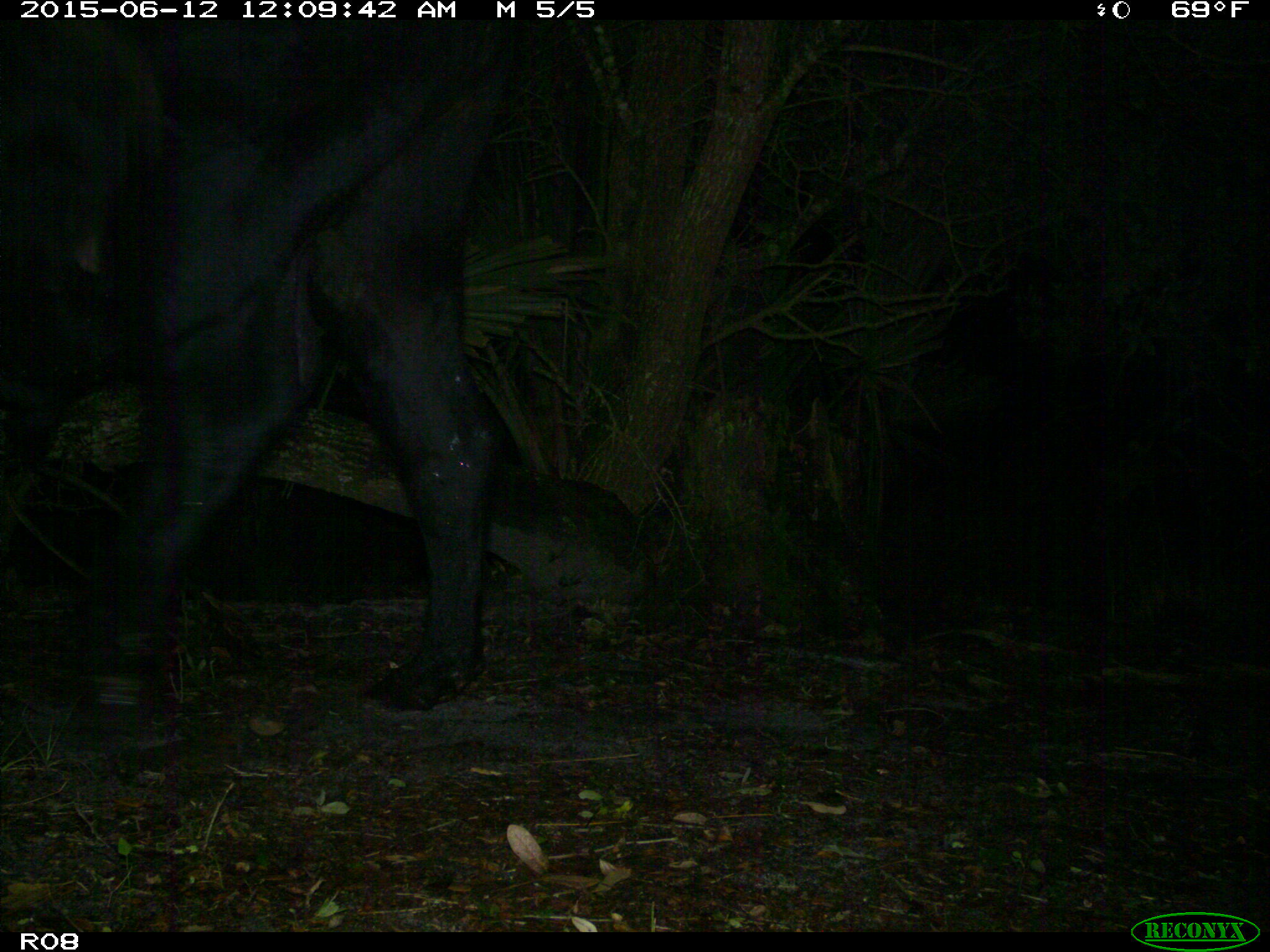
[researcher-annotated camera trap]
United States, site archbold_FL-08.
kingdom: Animalia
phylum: Chordata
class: Mammalia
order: Artiodactyla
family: Bovidae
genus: Bos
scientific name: Bos taurus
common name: domestic cow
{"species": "Bos taurus (domestic cow)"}